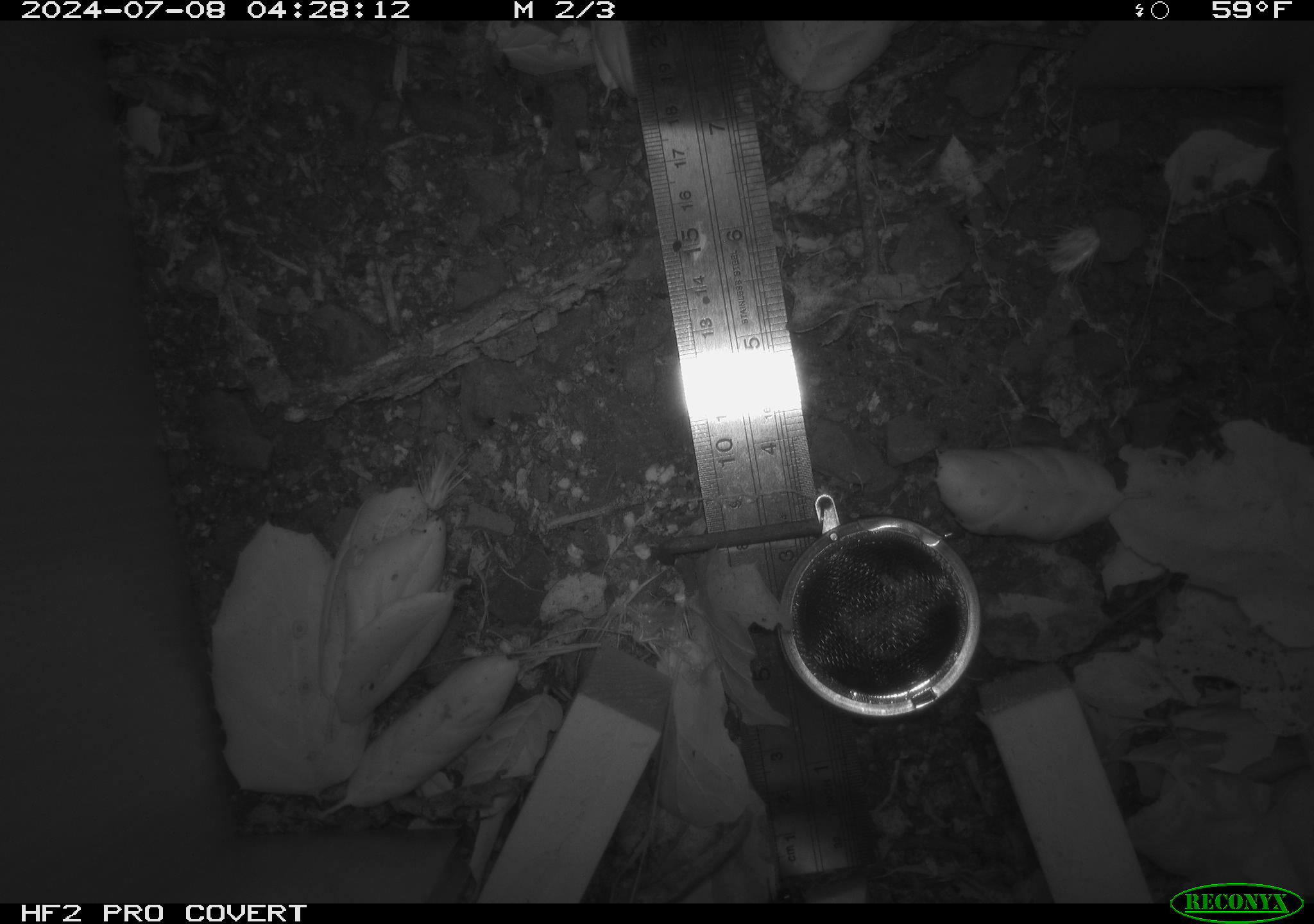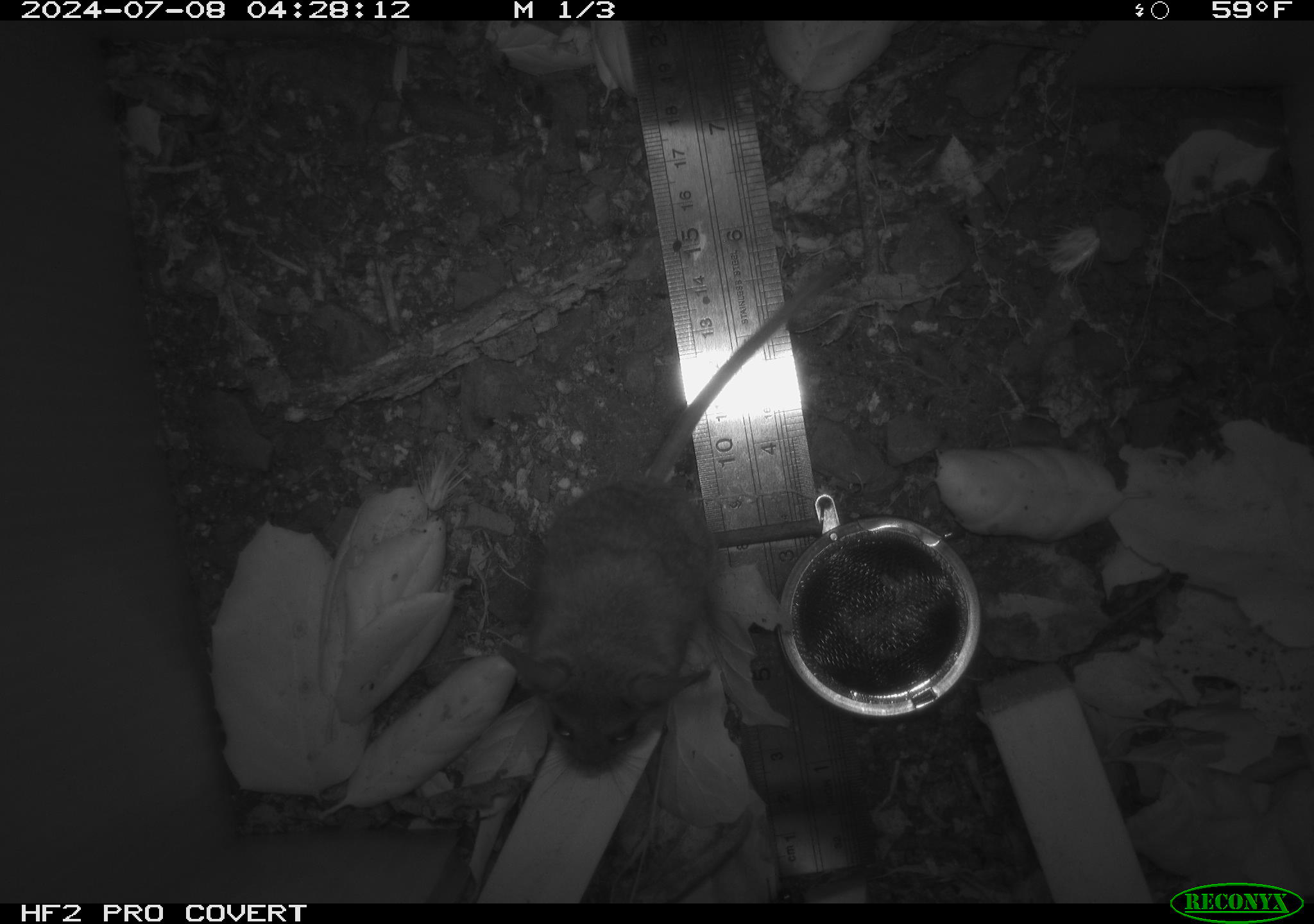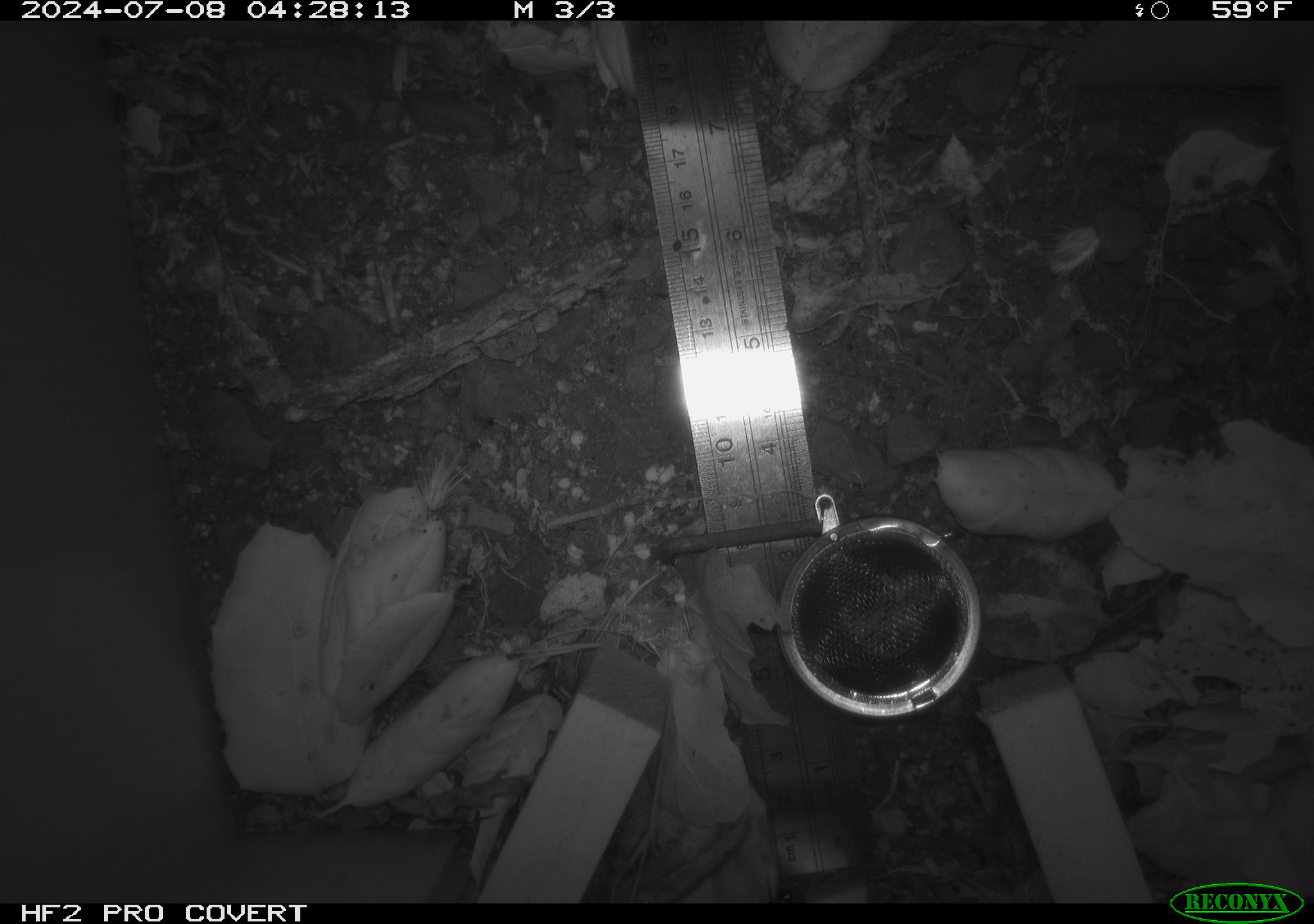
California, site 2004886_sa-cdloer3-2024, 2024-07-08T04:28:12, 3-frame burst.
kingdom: Animalia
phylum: Chordata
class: Mammalia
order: Rodentia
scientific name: Rodentia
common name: rodent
Rodent (Rodentia).